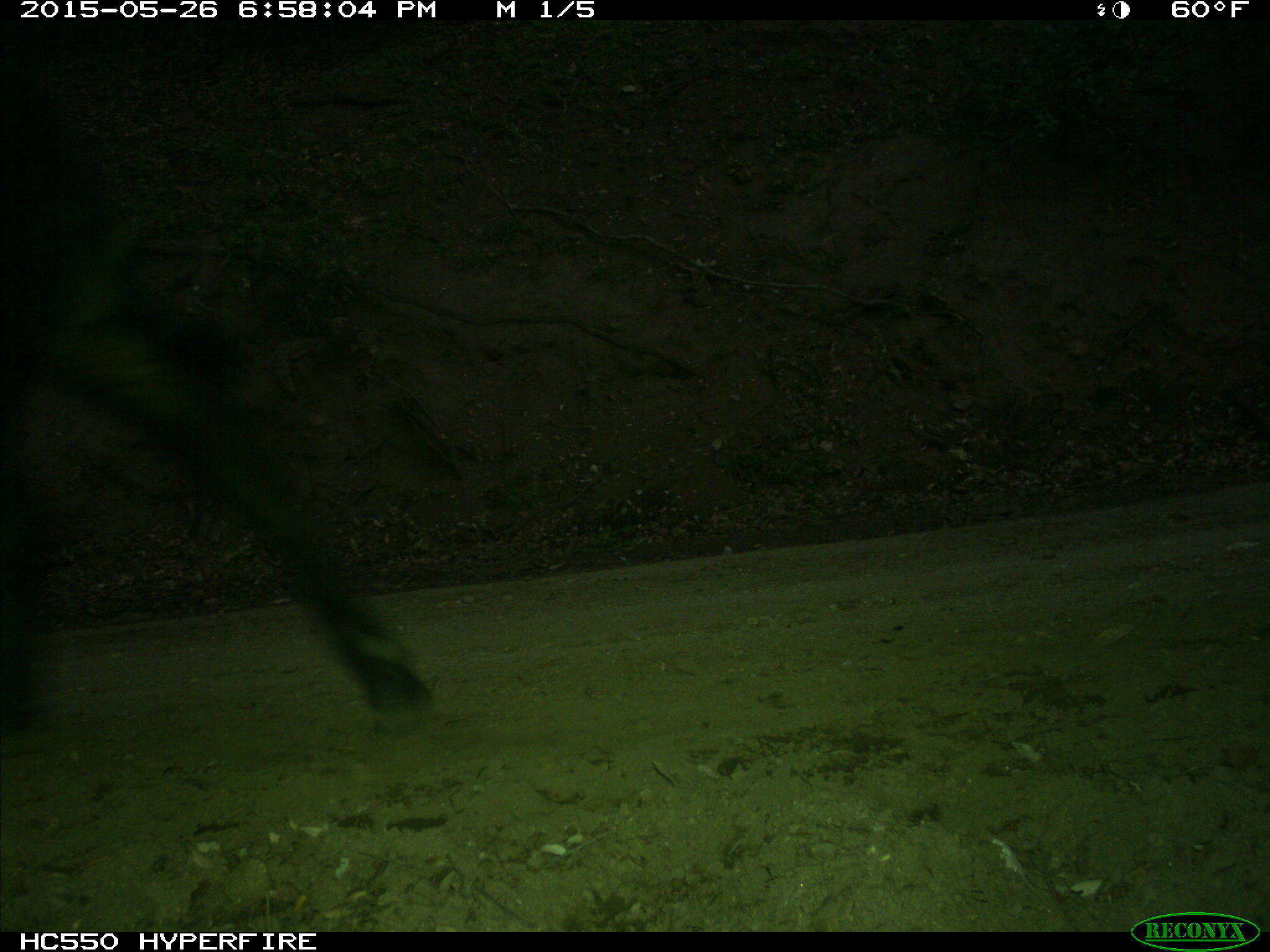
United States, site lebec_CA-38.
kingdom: Animalia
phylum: Chordata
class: Mammalia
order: Artiodactyla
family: Bovidae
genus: Bos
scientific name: Bos taurus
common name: domestic cow